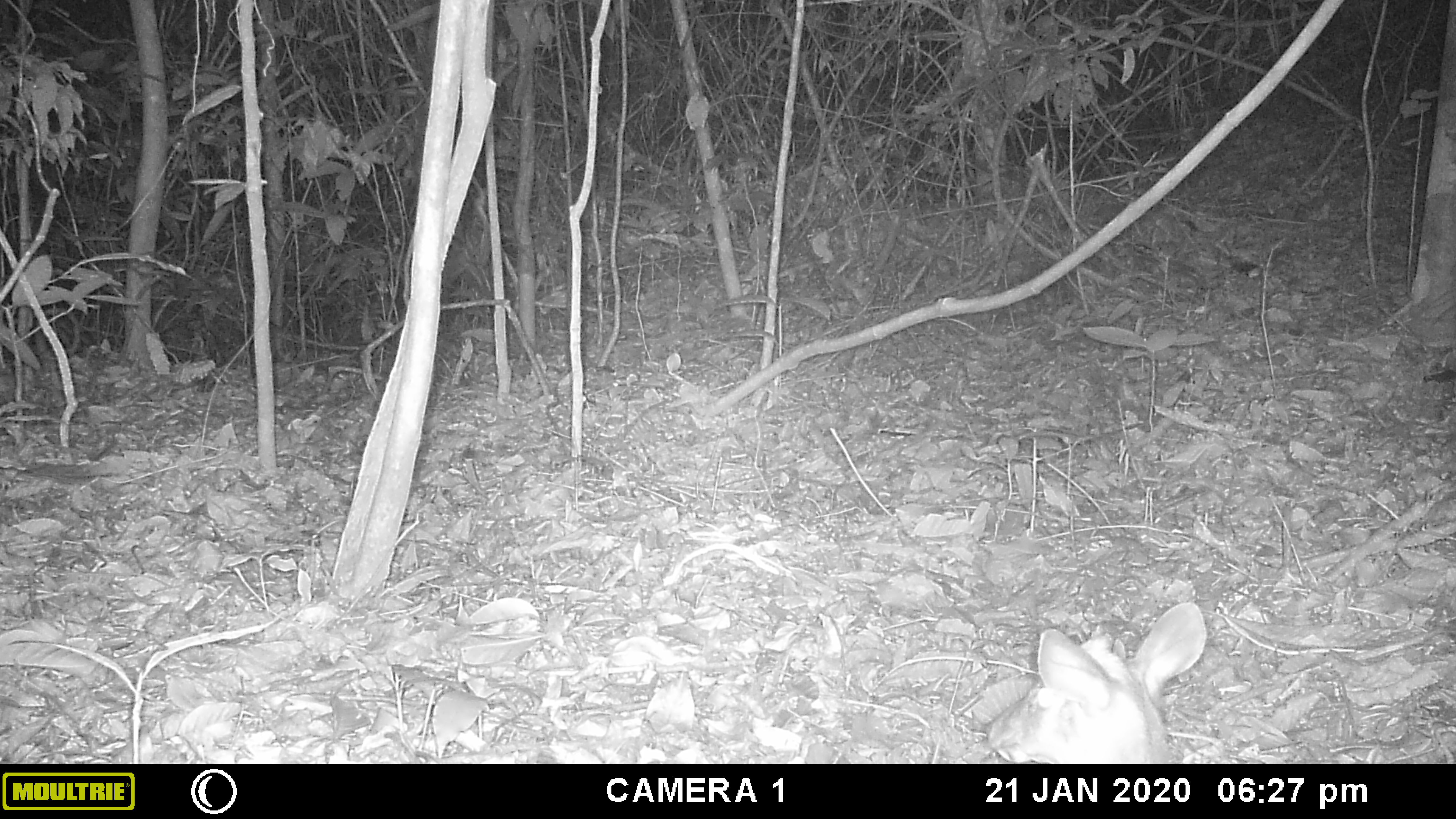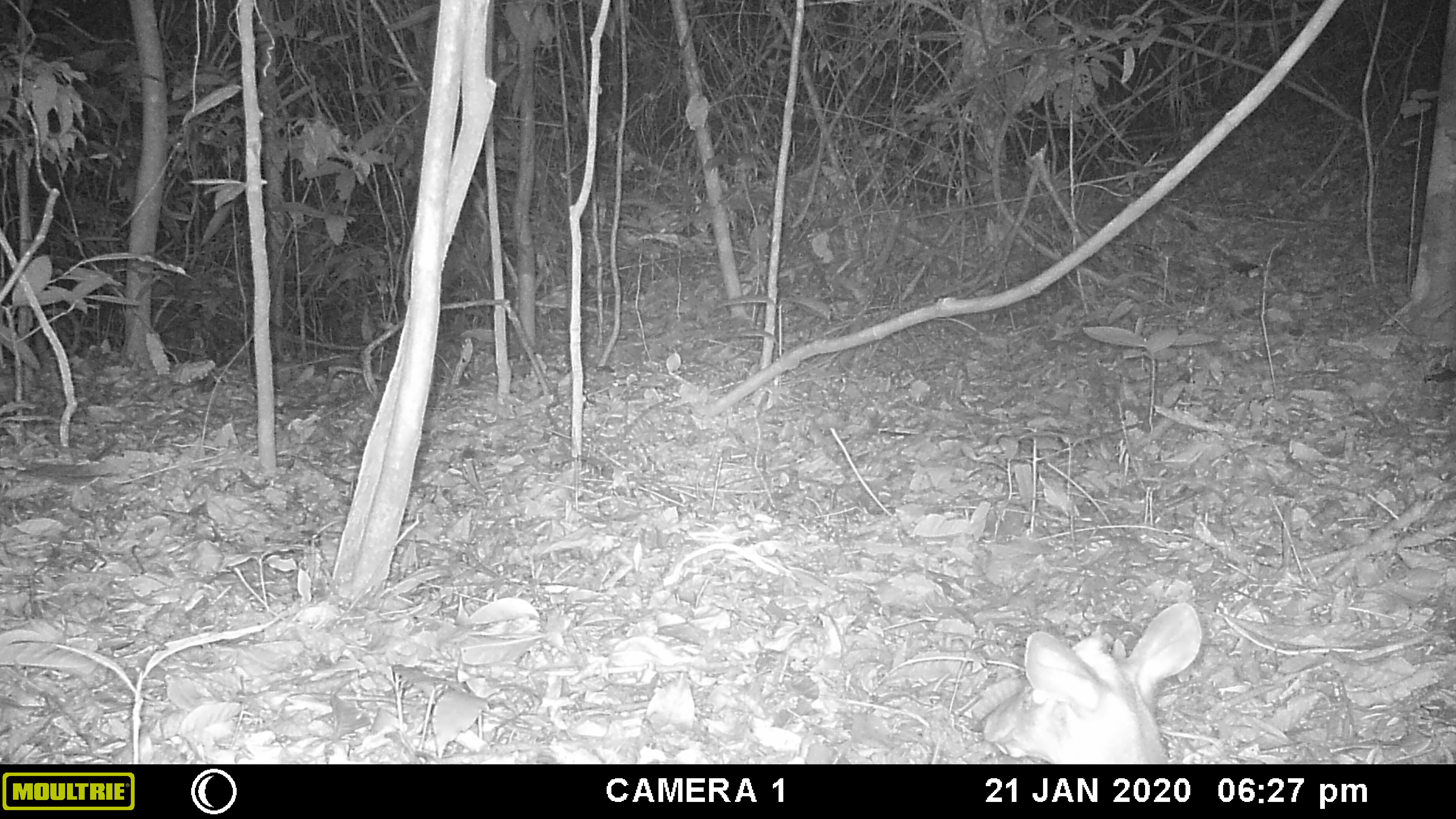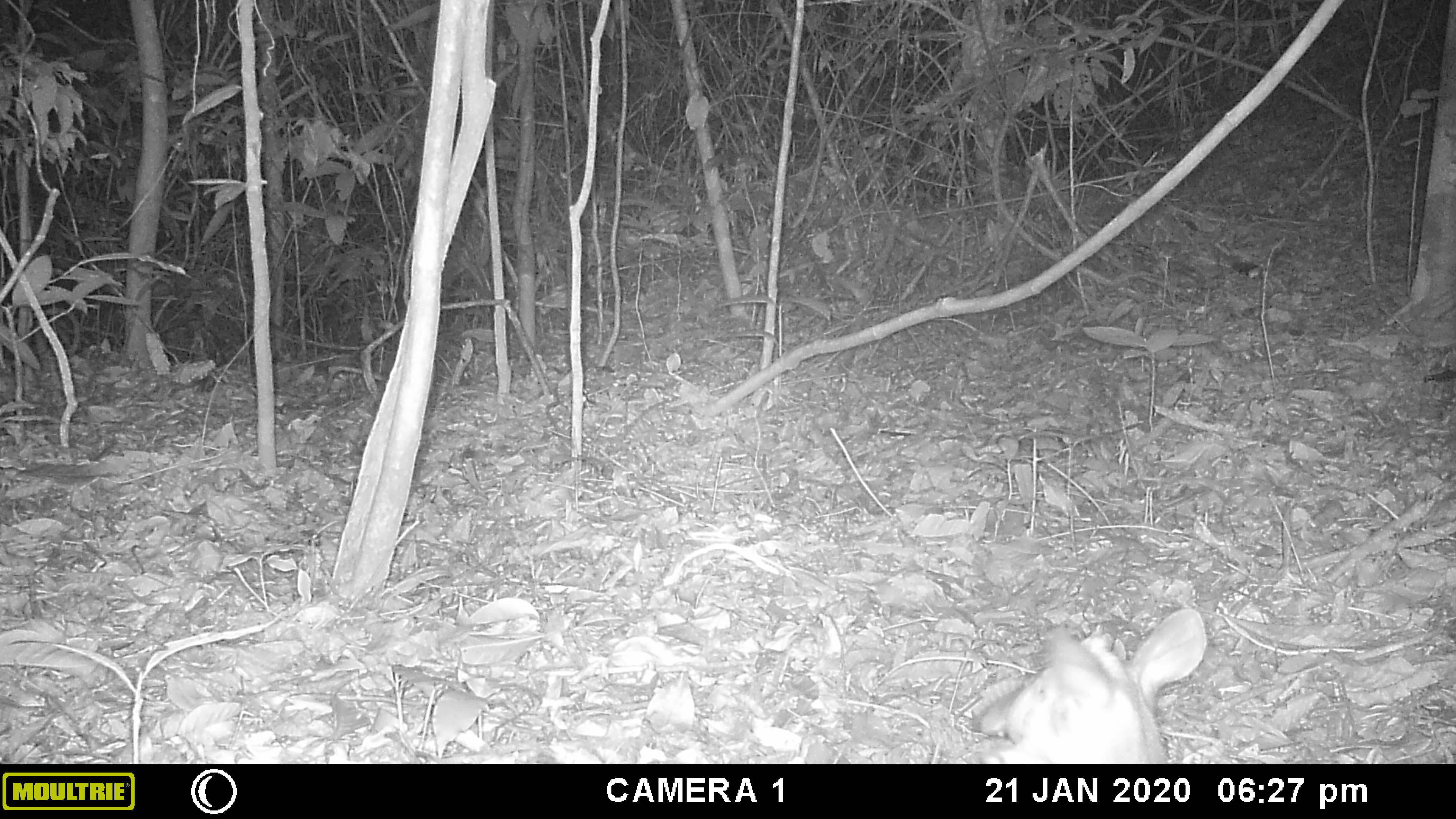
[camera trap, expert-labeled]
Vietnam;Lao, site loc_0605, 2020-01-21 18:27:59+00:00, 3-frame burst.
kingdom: Animalia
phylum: Chordata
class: Mammalia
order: Artiodactyla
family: Cervidae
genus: Muntiacus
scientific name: Muntiacus rooseveltorum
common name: roosevelt's muntjac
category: roosevelts muntjac group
Roosevelts muntjac group (roosevelt's muntjac) (Muntiacus rooseveltorum). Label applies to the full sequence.